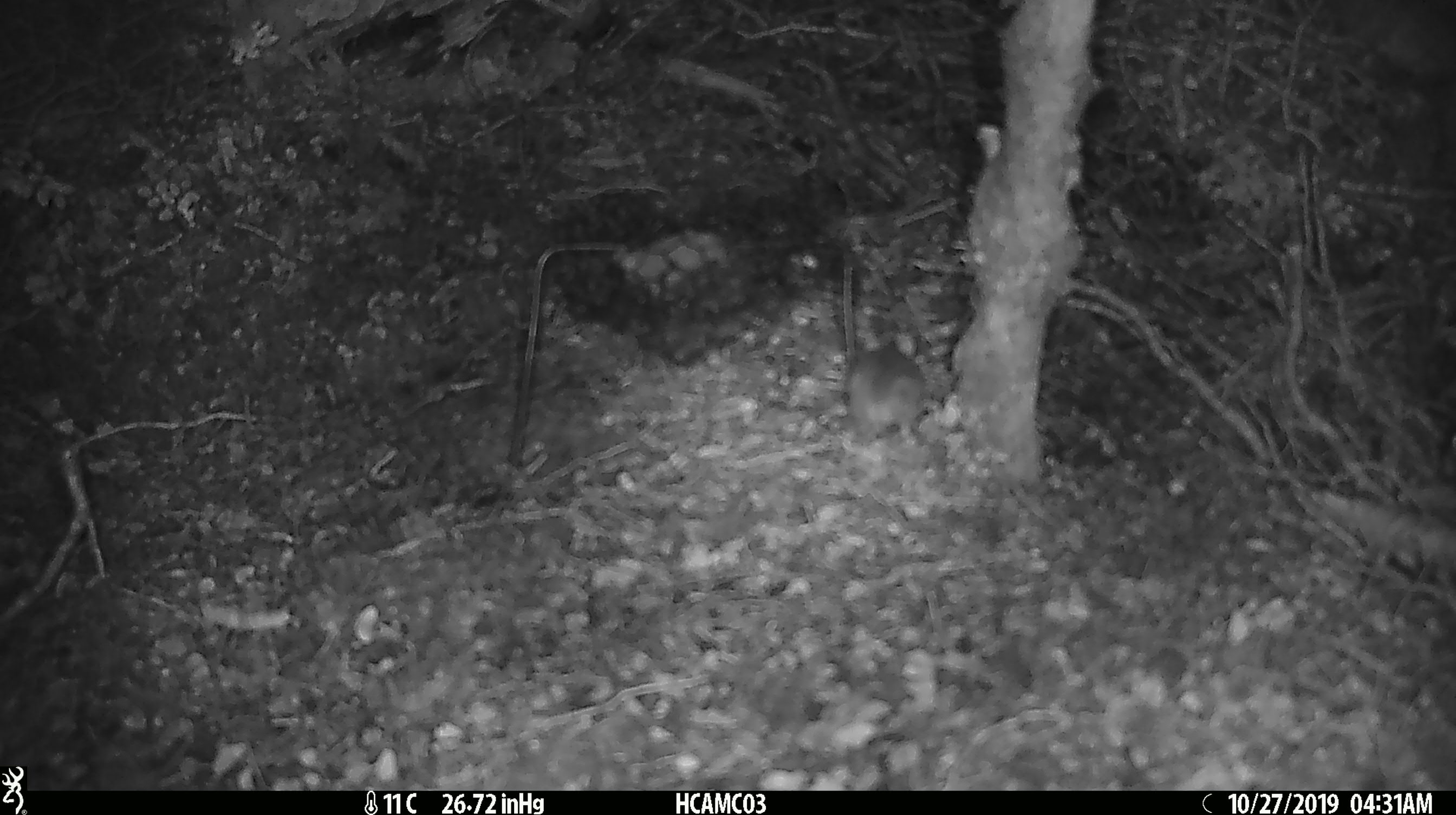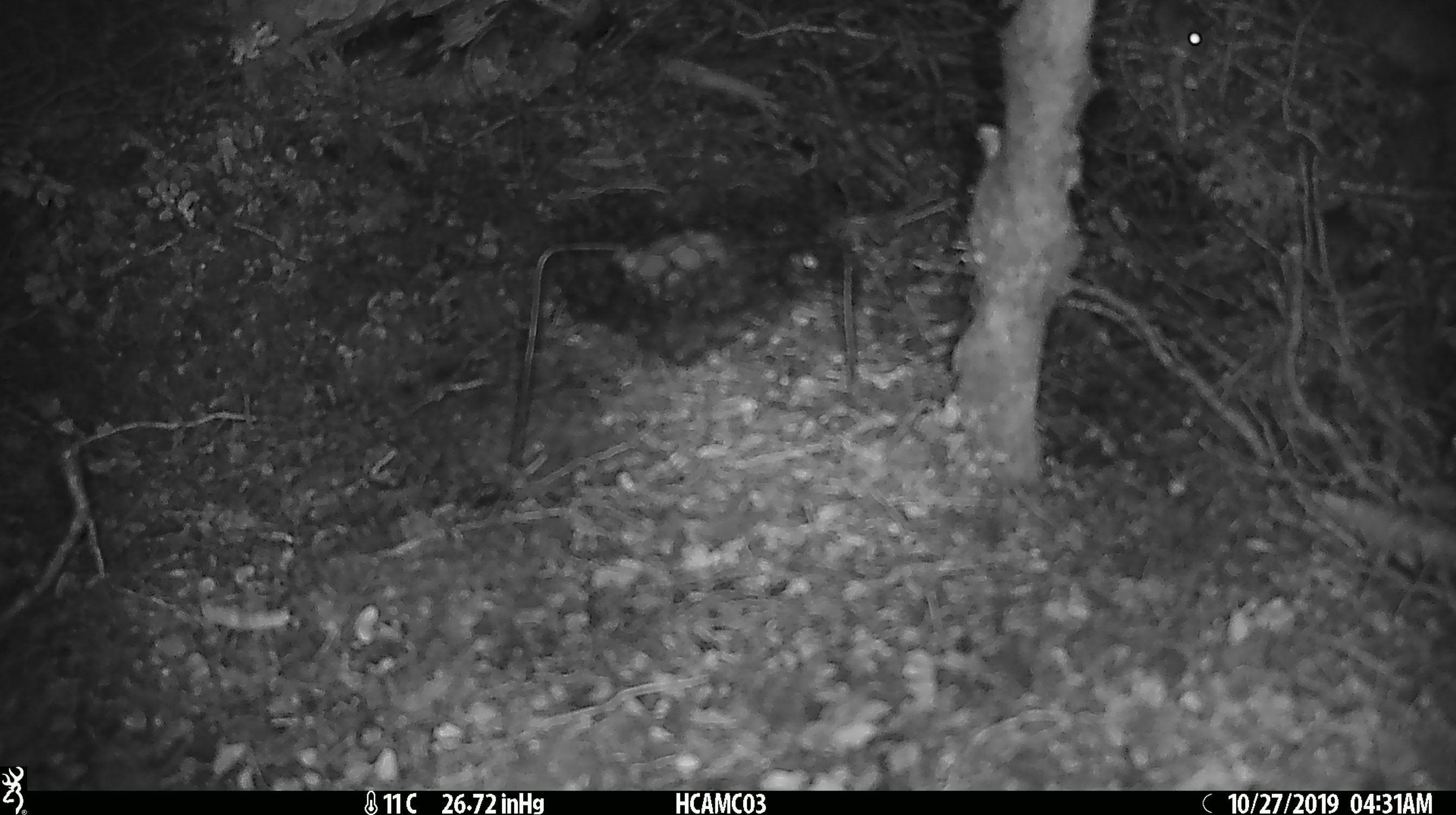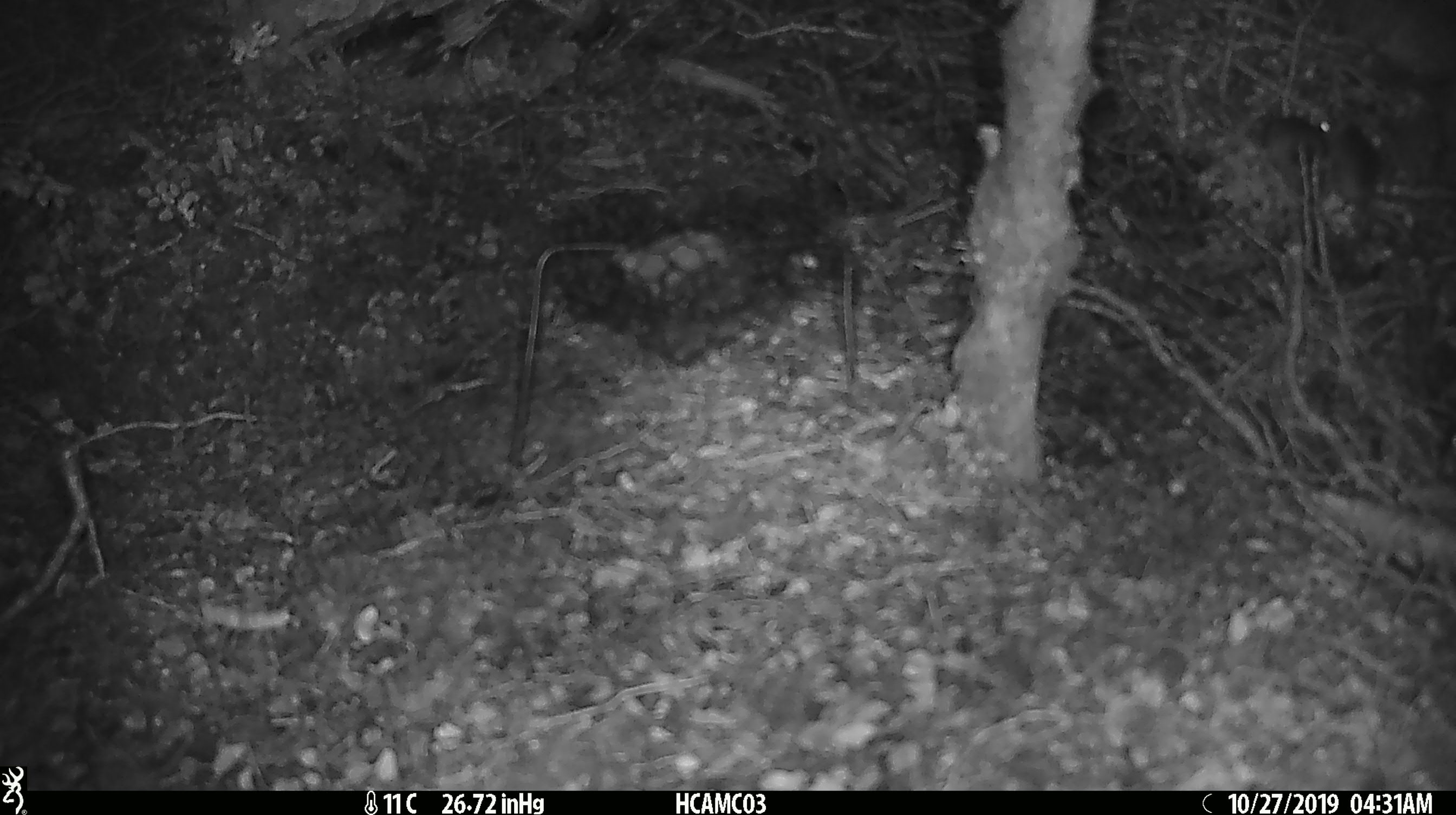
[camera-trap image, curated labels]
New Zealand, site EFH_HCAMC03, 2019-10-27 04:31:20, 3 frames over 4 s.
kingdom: Animalia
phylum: Chordata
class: Mammalia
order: Rodentia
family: Muridae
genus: Mus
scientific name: Mus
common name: mouse